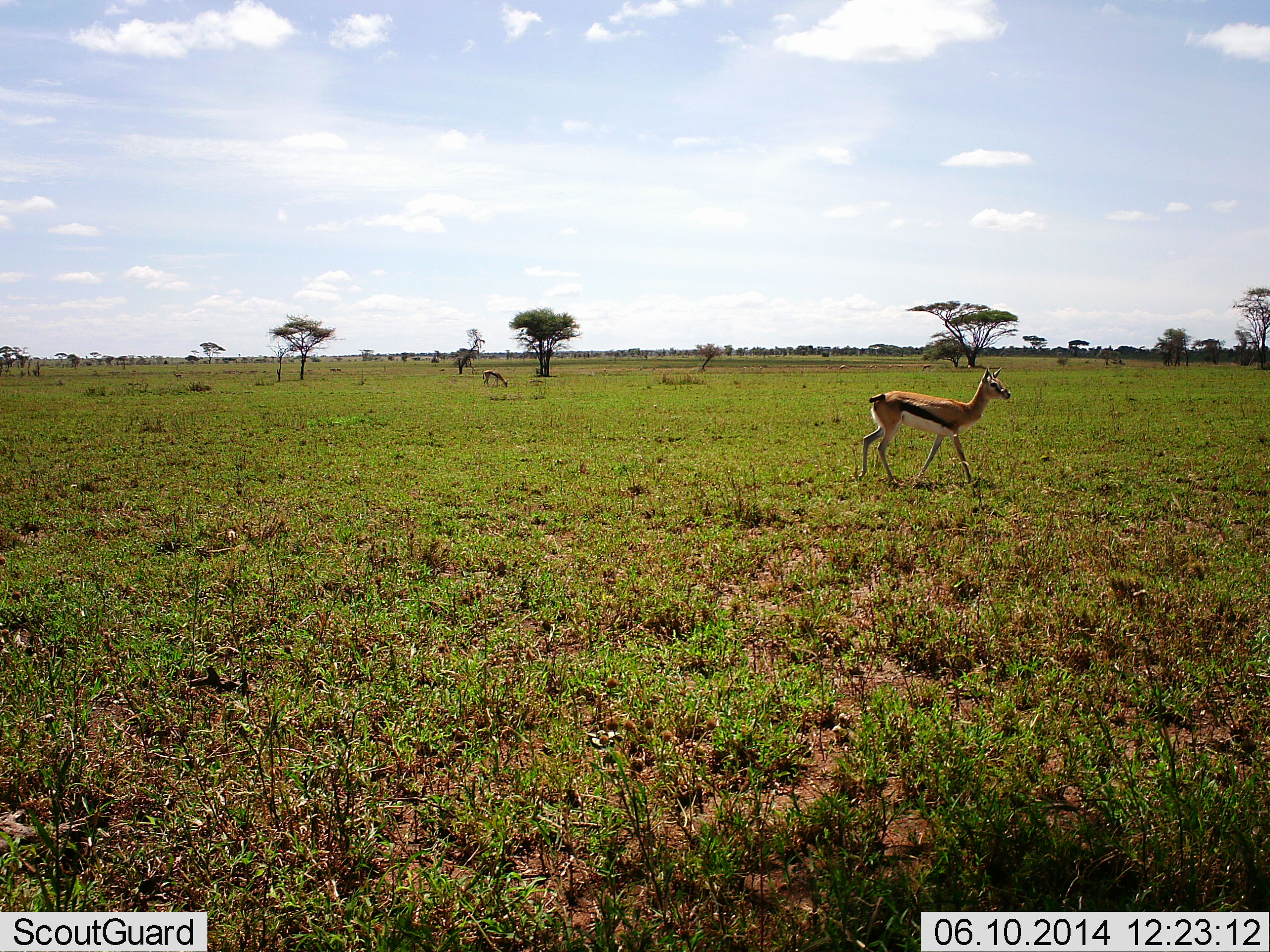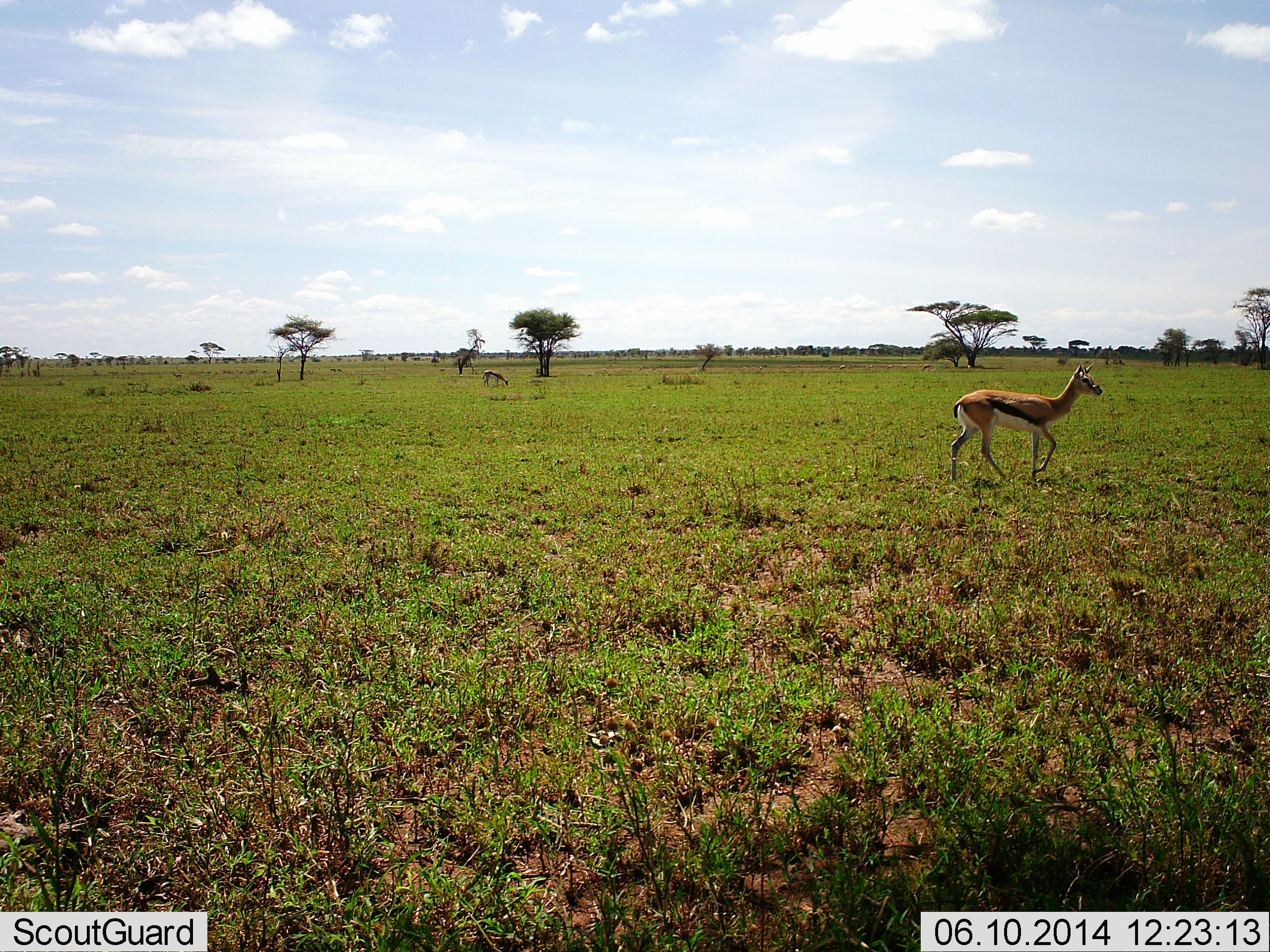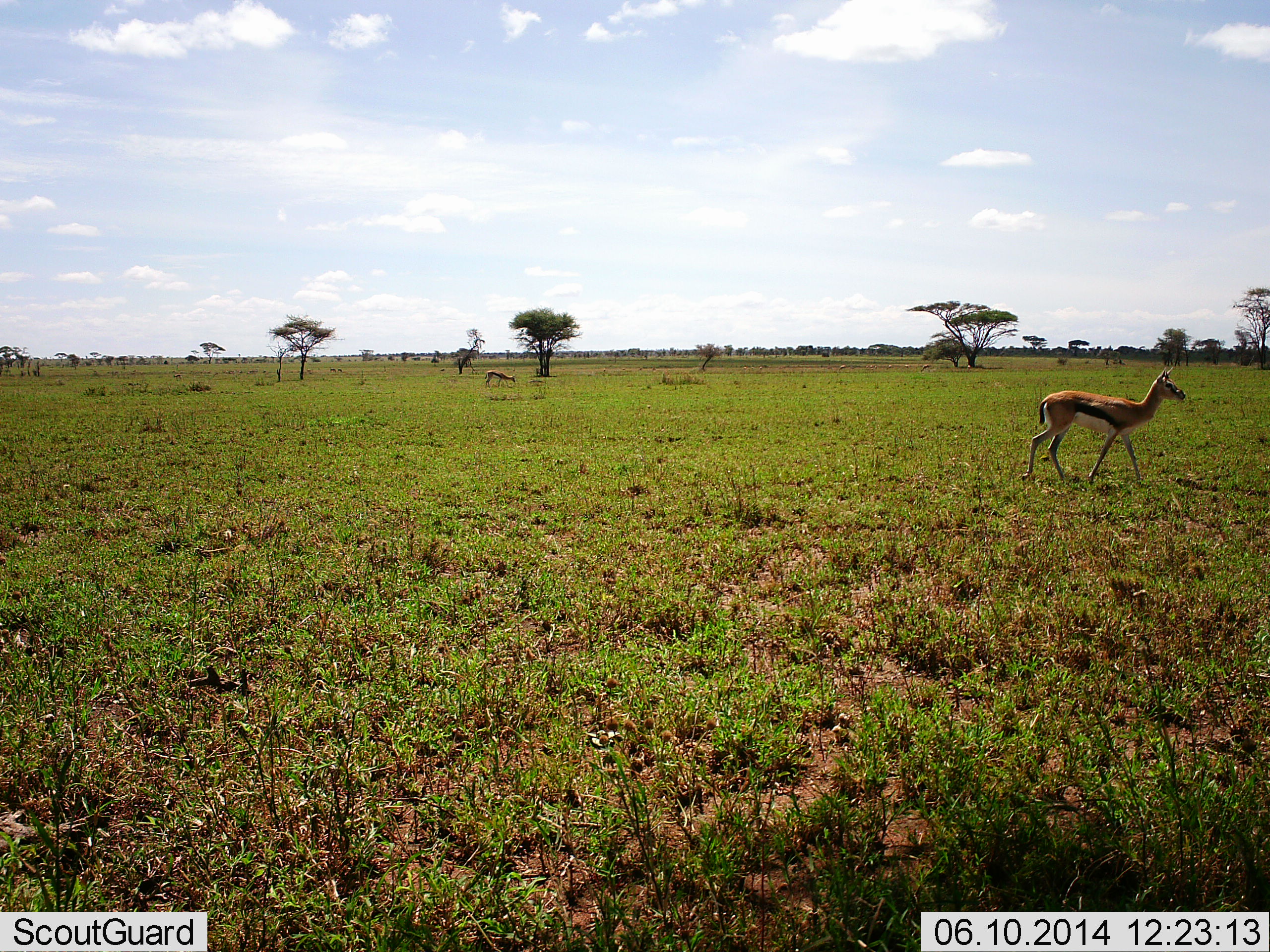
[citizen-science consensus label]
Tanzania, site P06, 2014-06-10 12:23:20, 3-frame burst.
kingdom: Animalia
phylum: Chordata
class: Mammalia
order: Artiodactyla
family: Bovidae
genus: Eudorcas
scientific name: Eudorcas thomsonii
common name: thomson's gazelle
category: gazellethomsons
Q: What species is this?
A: Gazellethomsons (thomson's gazelle) (Eudorcas thomsonii).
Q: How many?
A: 2.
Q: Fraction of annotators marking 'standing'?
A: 20%.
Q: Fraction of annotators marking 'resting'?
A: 0%.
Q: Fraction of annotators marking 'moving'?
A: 90%.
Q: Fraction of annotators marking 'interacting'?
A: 0%.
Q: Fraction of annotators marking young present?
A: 0%.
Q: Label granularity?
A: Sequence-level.